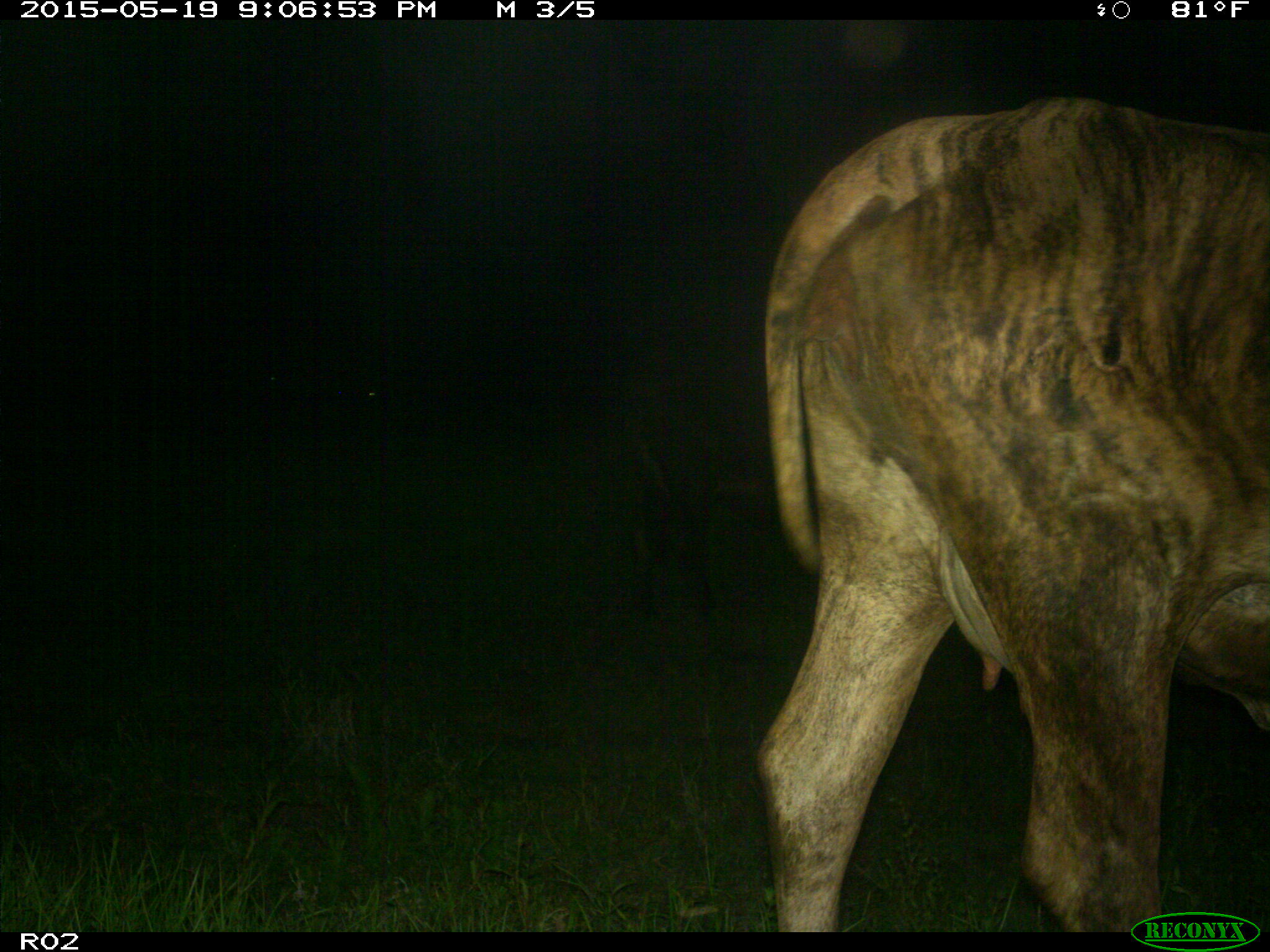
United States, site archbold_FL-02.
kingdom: Animalia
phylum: Chordata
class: Mammalia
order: Artiodactyla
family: Bovidae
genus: Bos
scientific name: Bos taurus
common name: domestic cow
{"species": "Bos taurus (domestic cow)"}